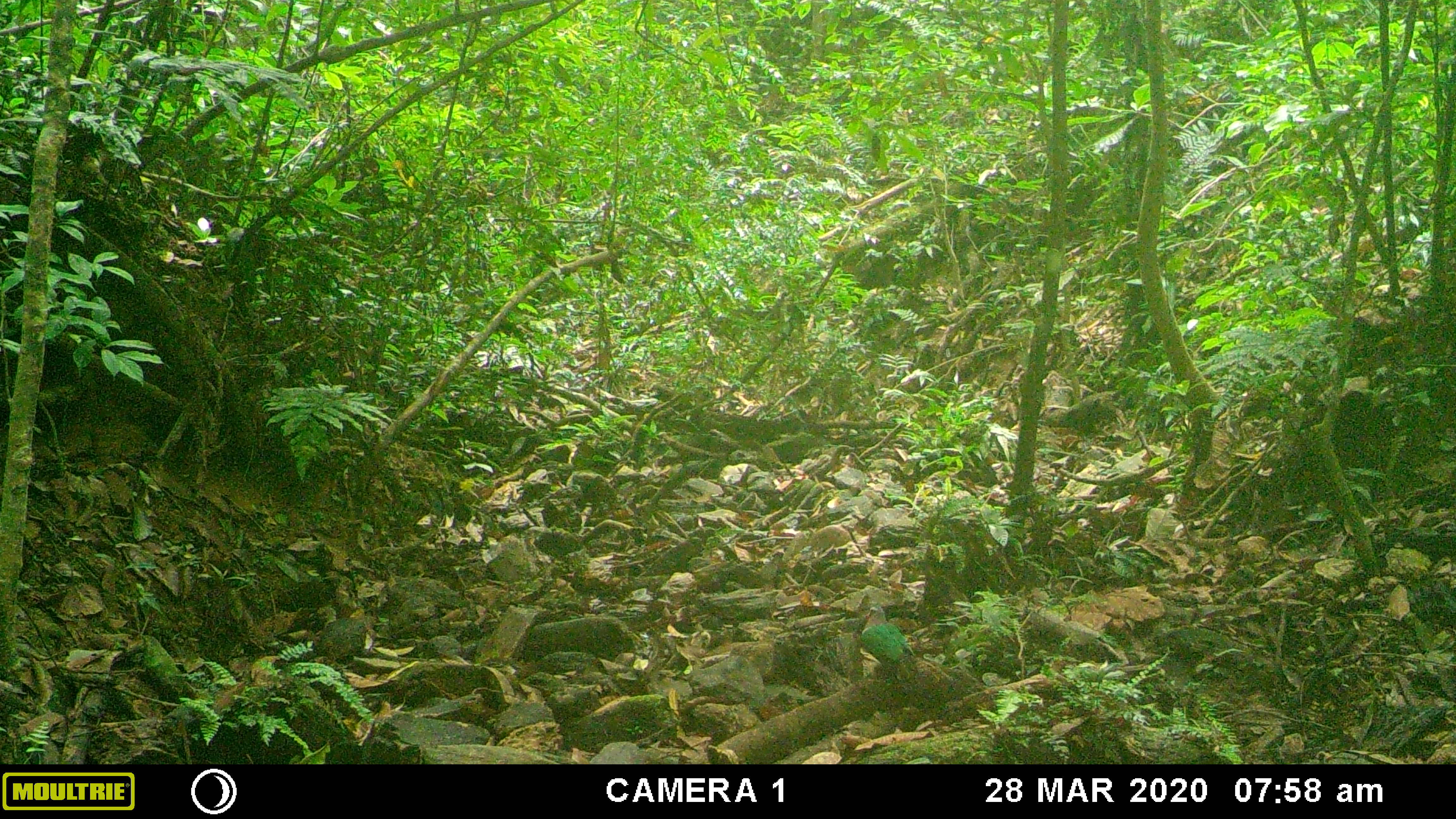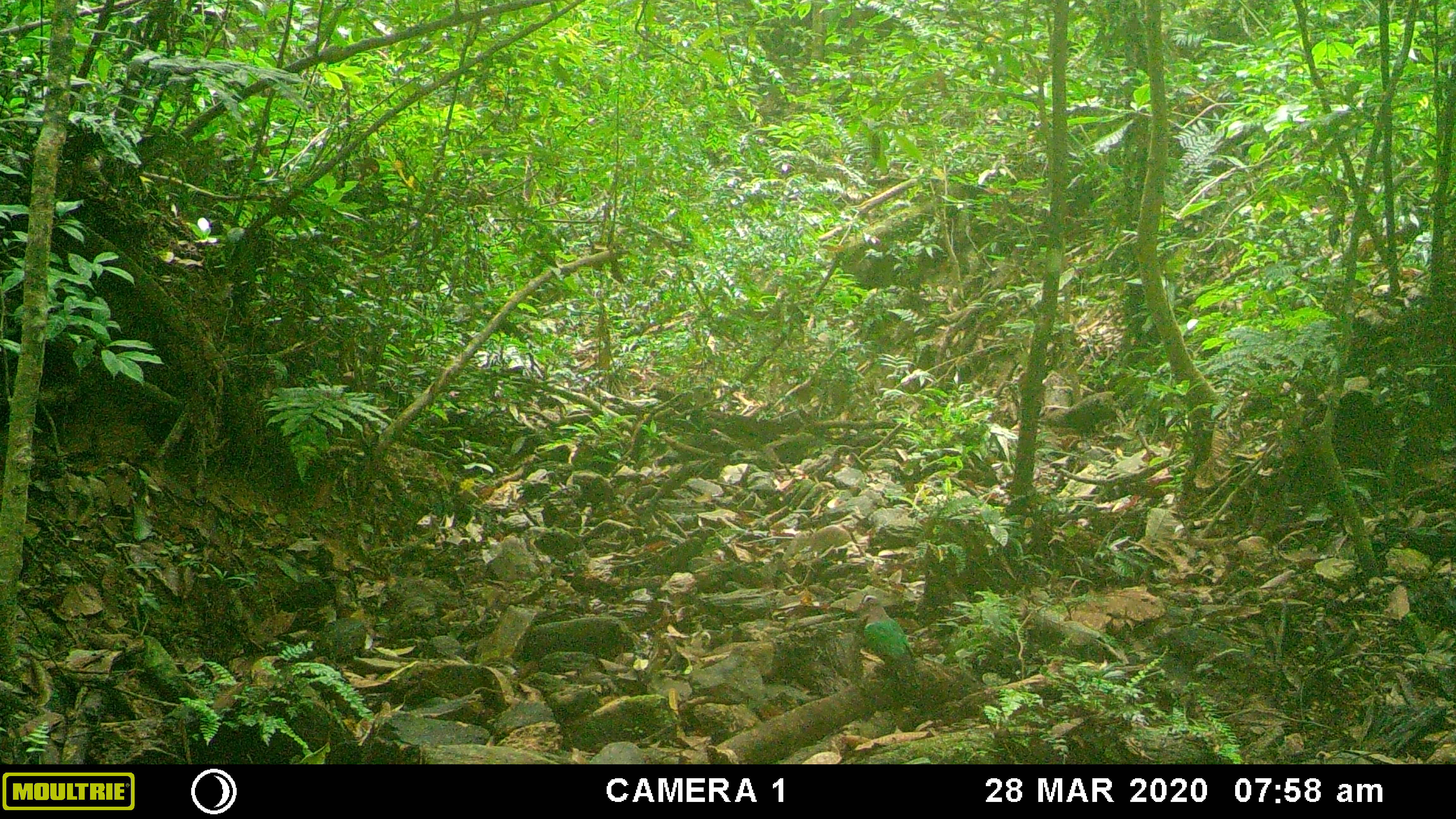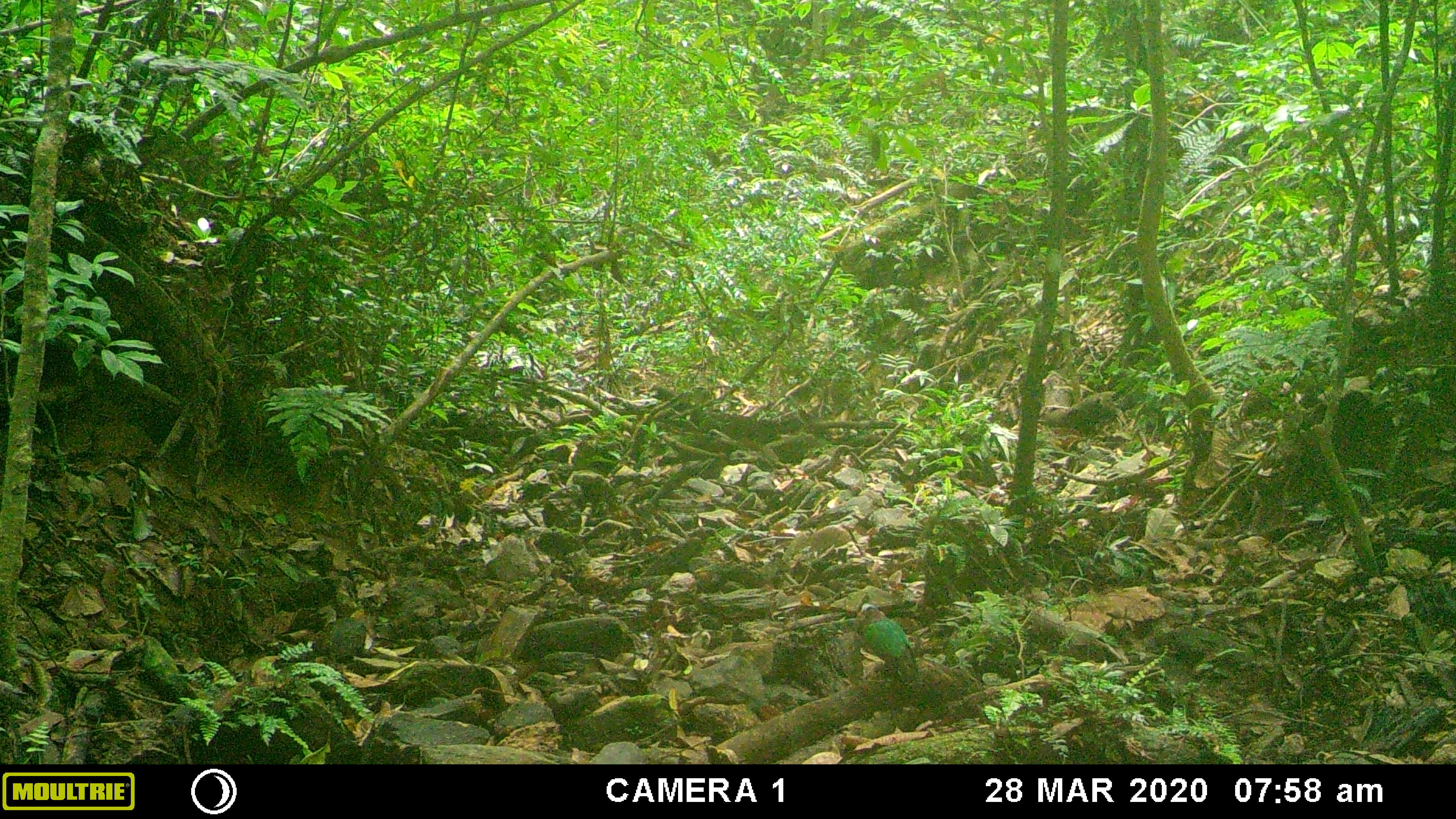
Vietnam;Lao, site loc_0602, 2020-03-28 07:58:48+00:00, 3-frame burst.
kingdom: Animalia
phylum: Chordata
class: Aves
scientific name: Aves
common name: bird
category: unidentified bird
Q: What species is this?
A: Unidentified bird (bird) (Aves).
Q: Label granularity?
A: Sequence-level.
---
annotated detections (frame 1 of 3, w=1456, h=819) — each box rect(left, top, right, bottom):
unidentified bird: rect(860, 602, 939, 685)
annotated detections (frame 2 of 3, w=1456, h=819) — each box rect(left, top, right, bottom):
unidentified bird: rect(856, 592, 921, 687)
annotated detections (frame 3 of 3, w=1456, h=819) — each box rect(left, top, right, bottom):
unidentified bird: rect(855, 603, 919, 678)